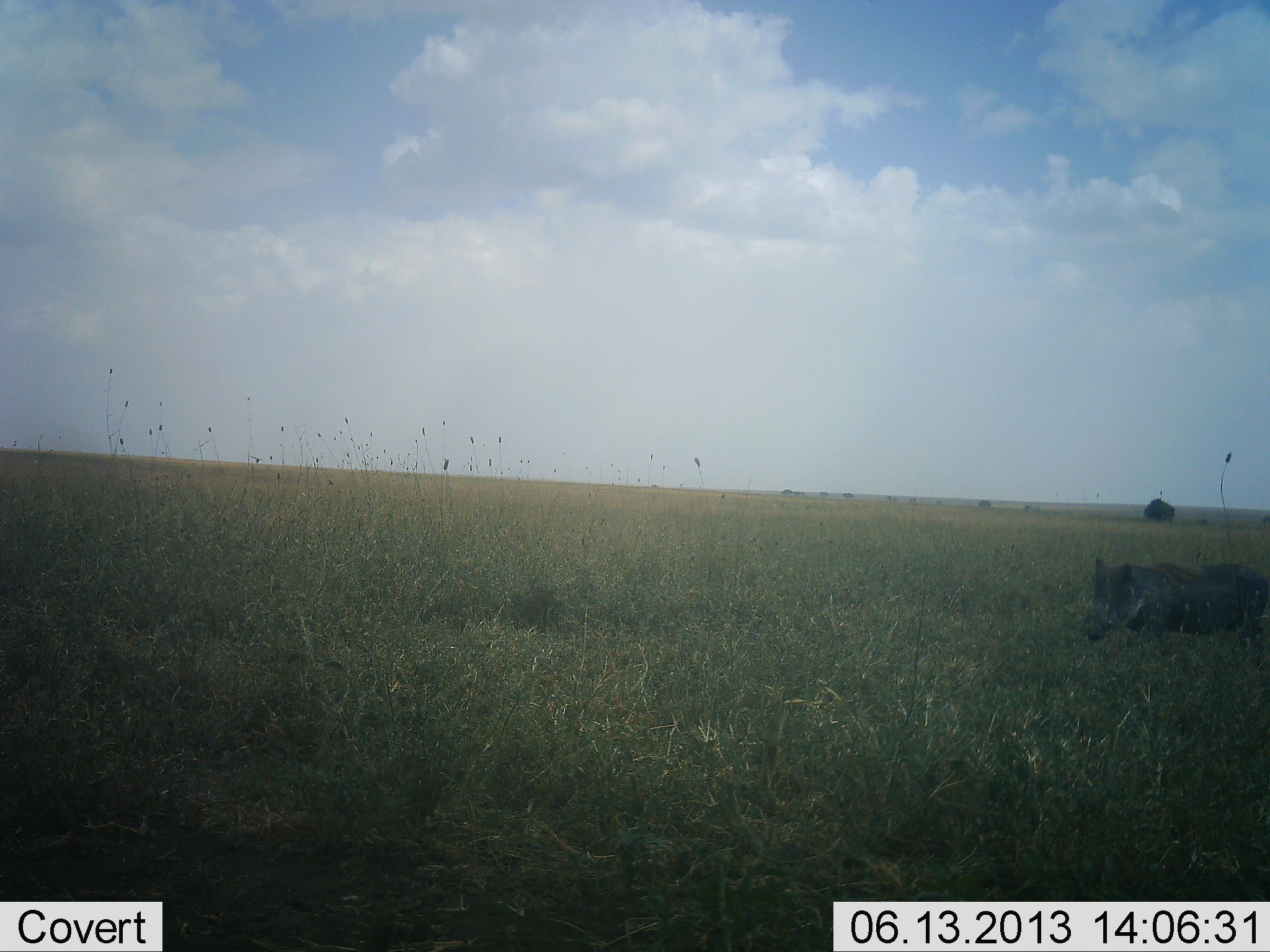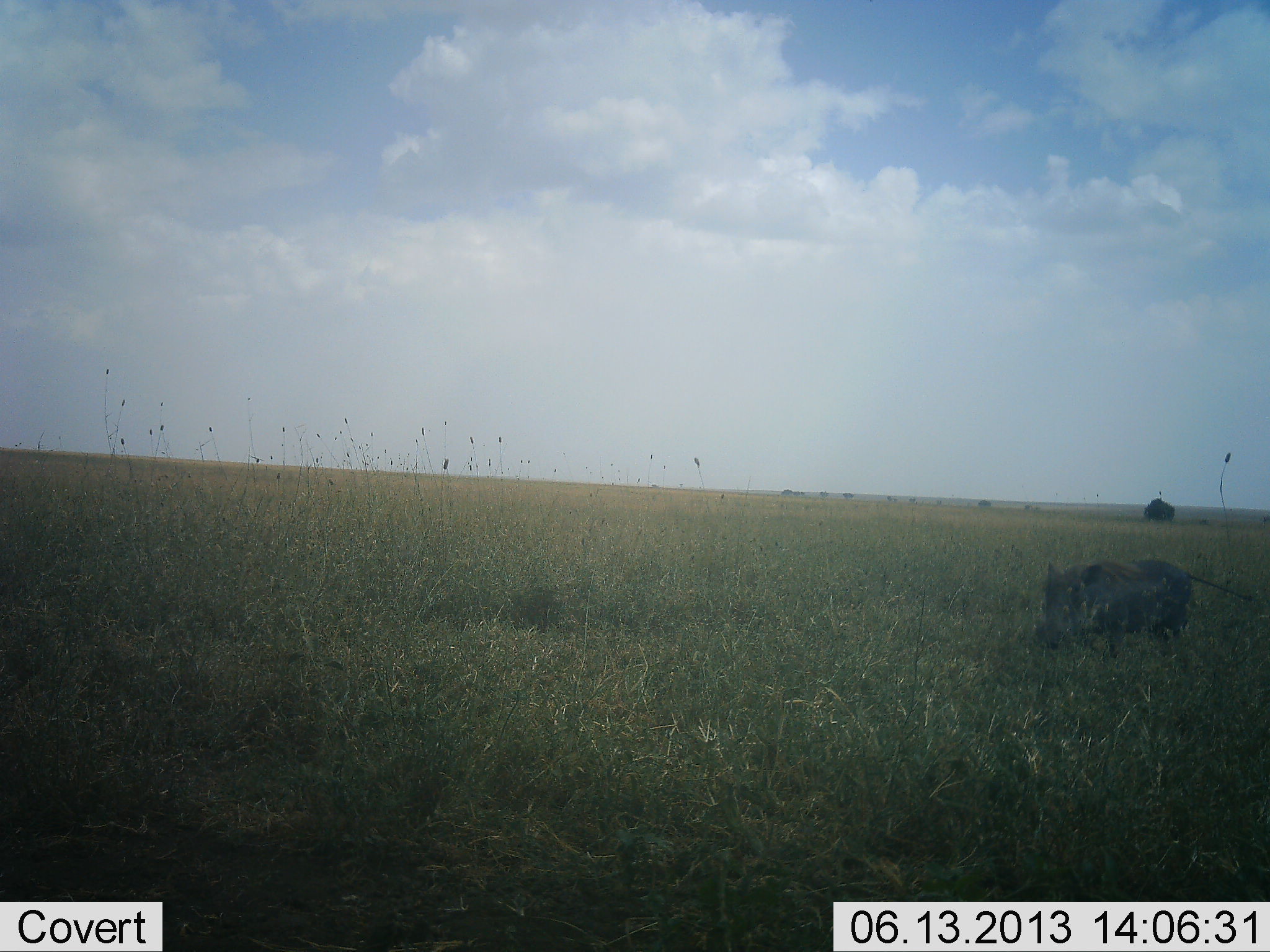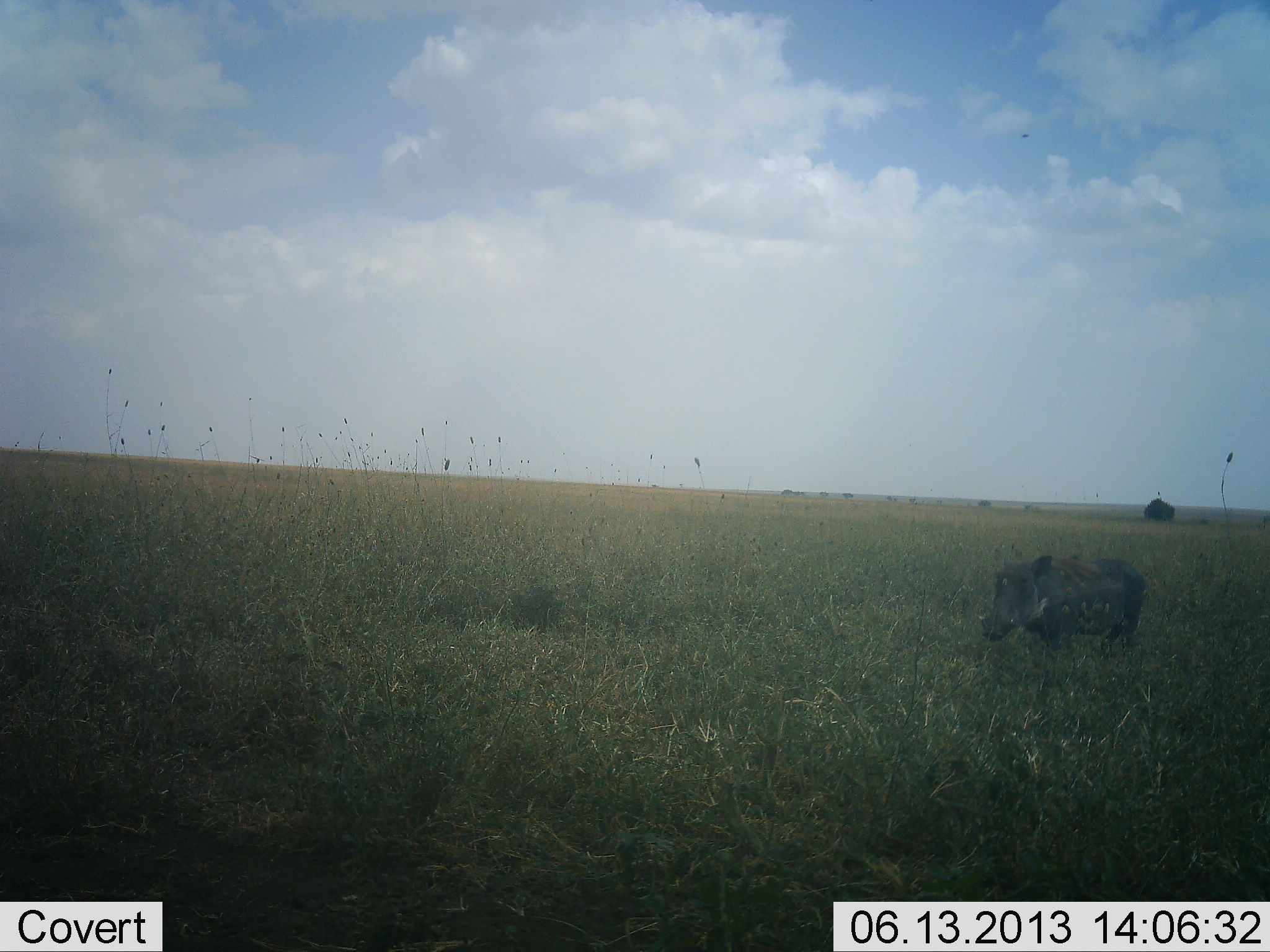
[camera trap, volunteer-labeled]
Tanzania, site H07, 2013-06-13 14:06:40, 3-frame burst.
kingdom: Animalia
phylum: Chordata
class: Mammalia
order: Artiodactyla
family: Suidae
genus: Phacochoerus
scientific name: Phacochoerus africanus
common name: warthog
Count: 1.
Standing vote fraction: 20%.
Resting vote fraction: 0%.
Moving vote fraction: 90%.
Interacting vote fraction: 0%.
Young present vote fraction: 0%.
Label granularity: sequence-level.